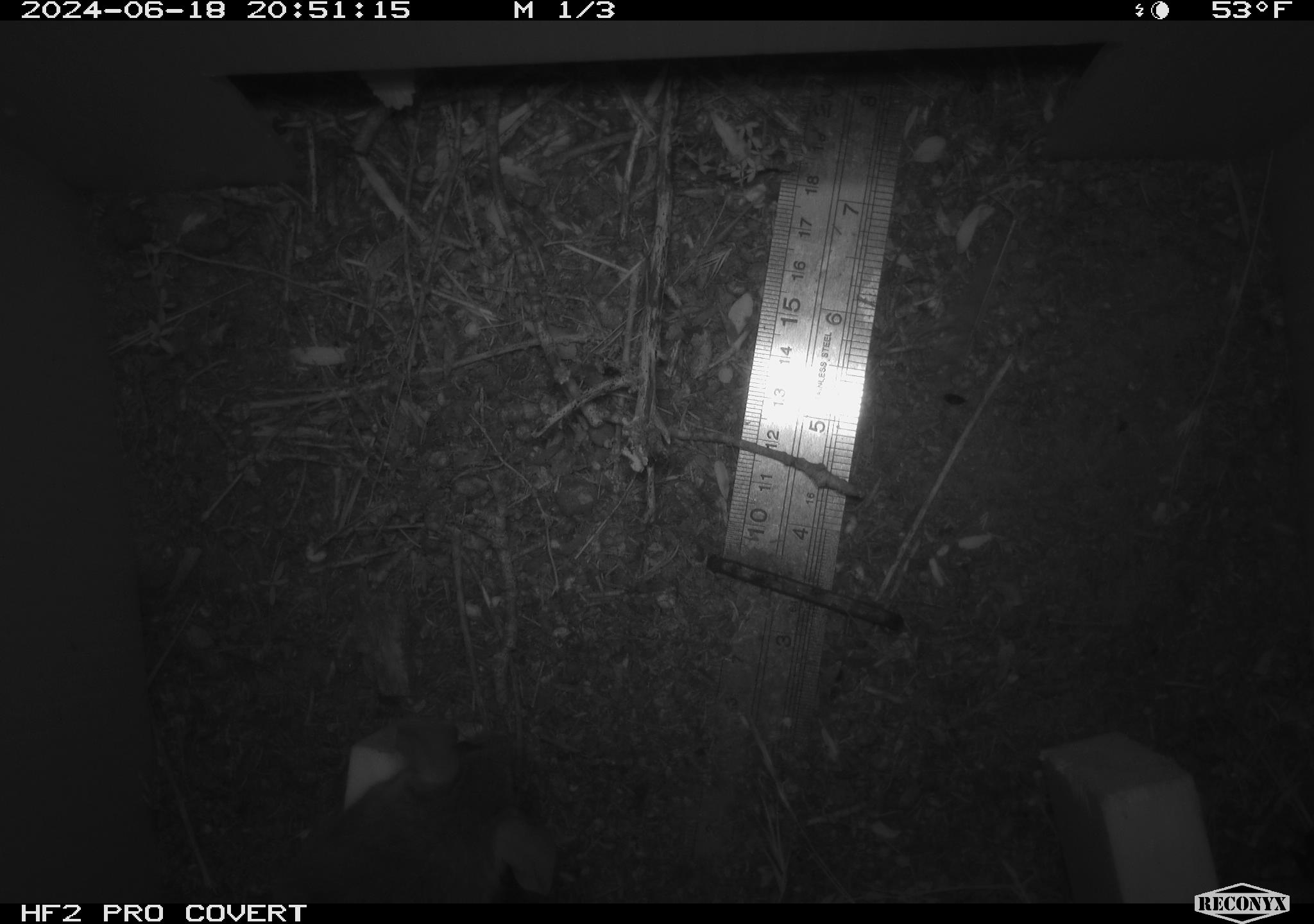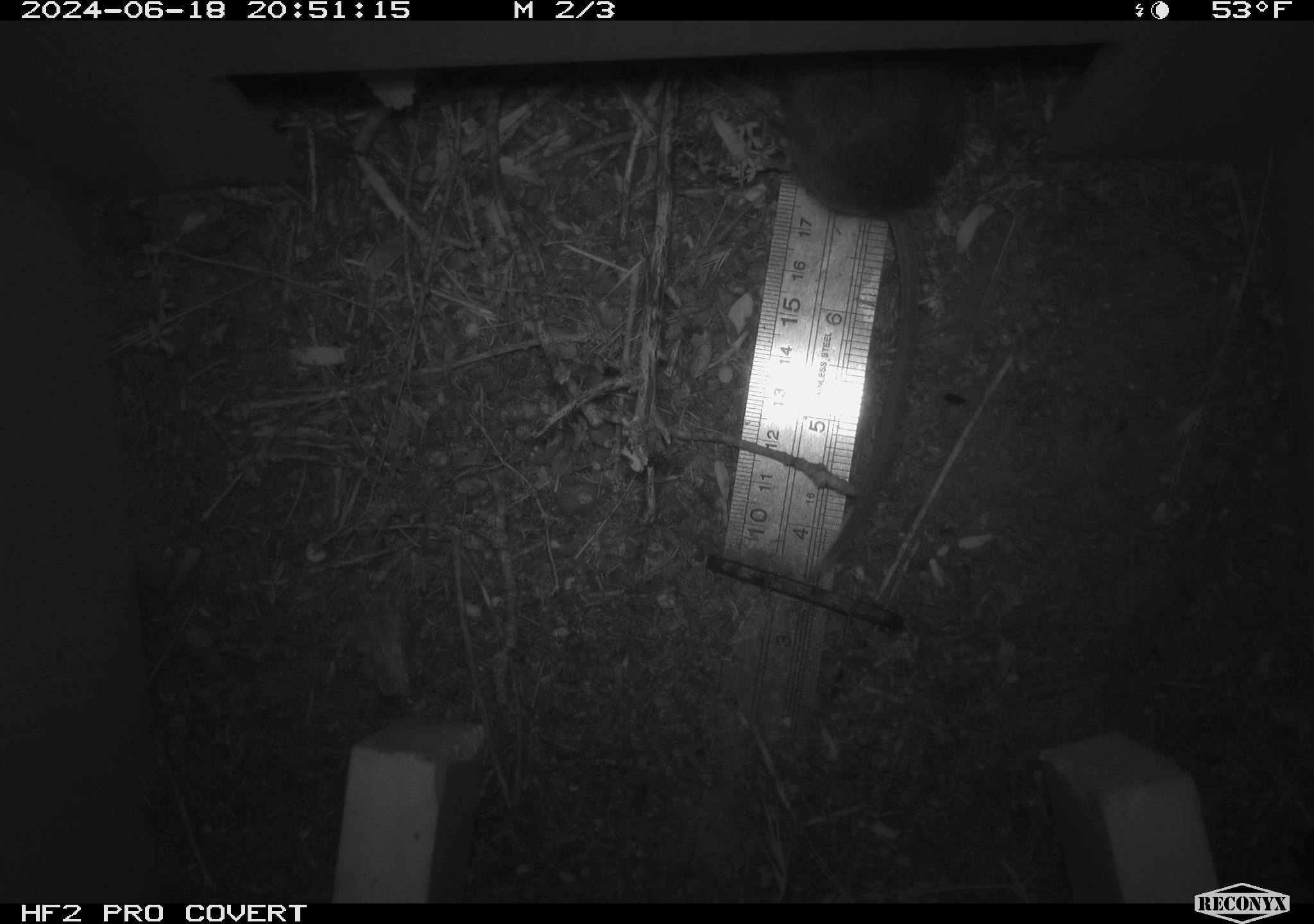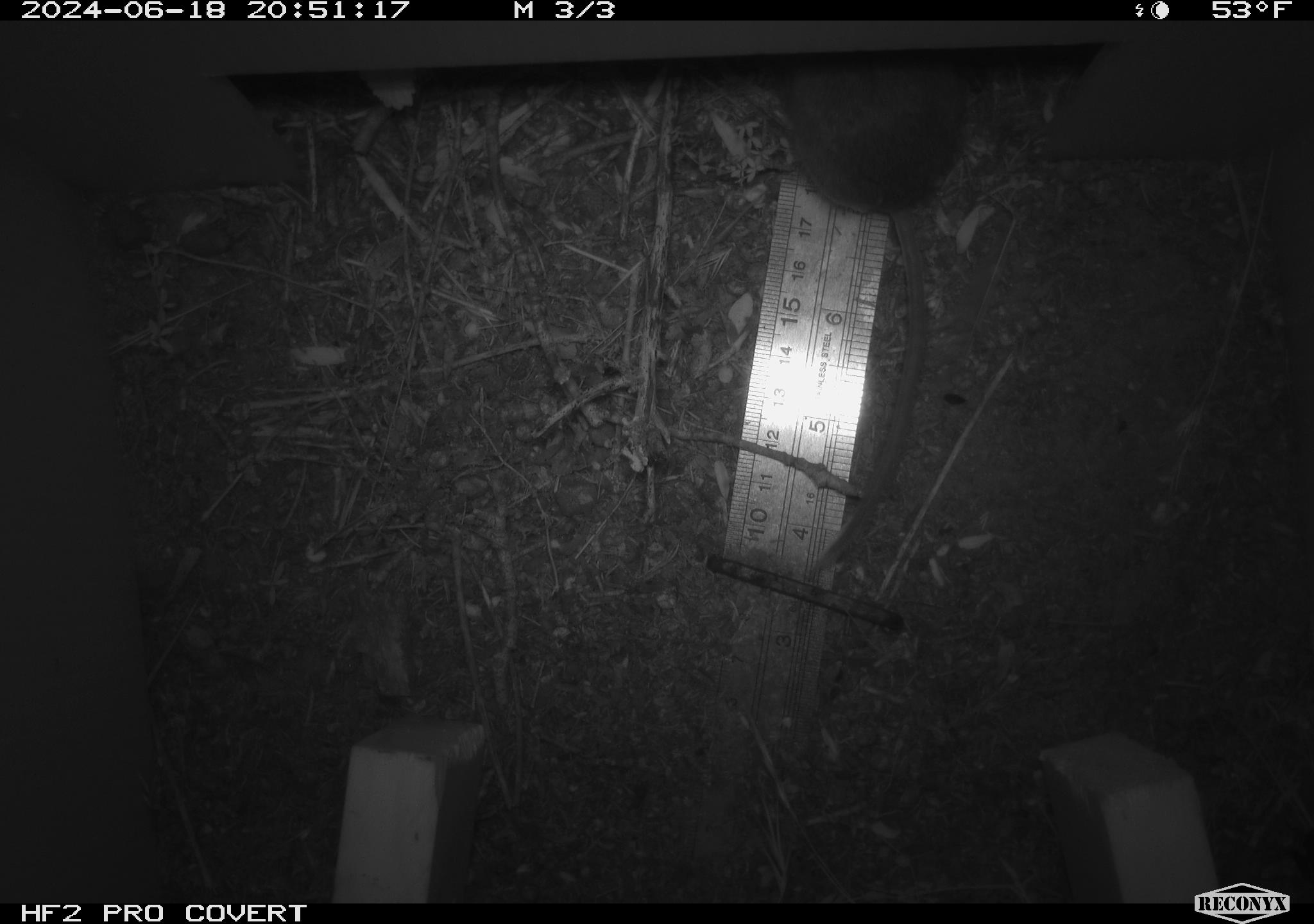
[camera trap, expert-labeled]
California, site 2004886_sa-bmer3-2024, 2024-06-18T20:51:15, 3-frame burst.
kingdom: Animalia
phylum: Chordata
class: Mammalia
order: Rodentia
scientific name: Rodentia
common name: mouse species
Mouse species (Rodentia).